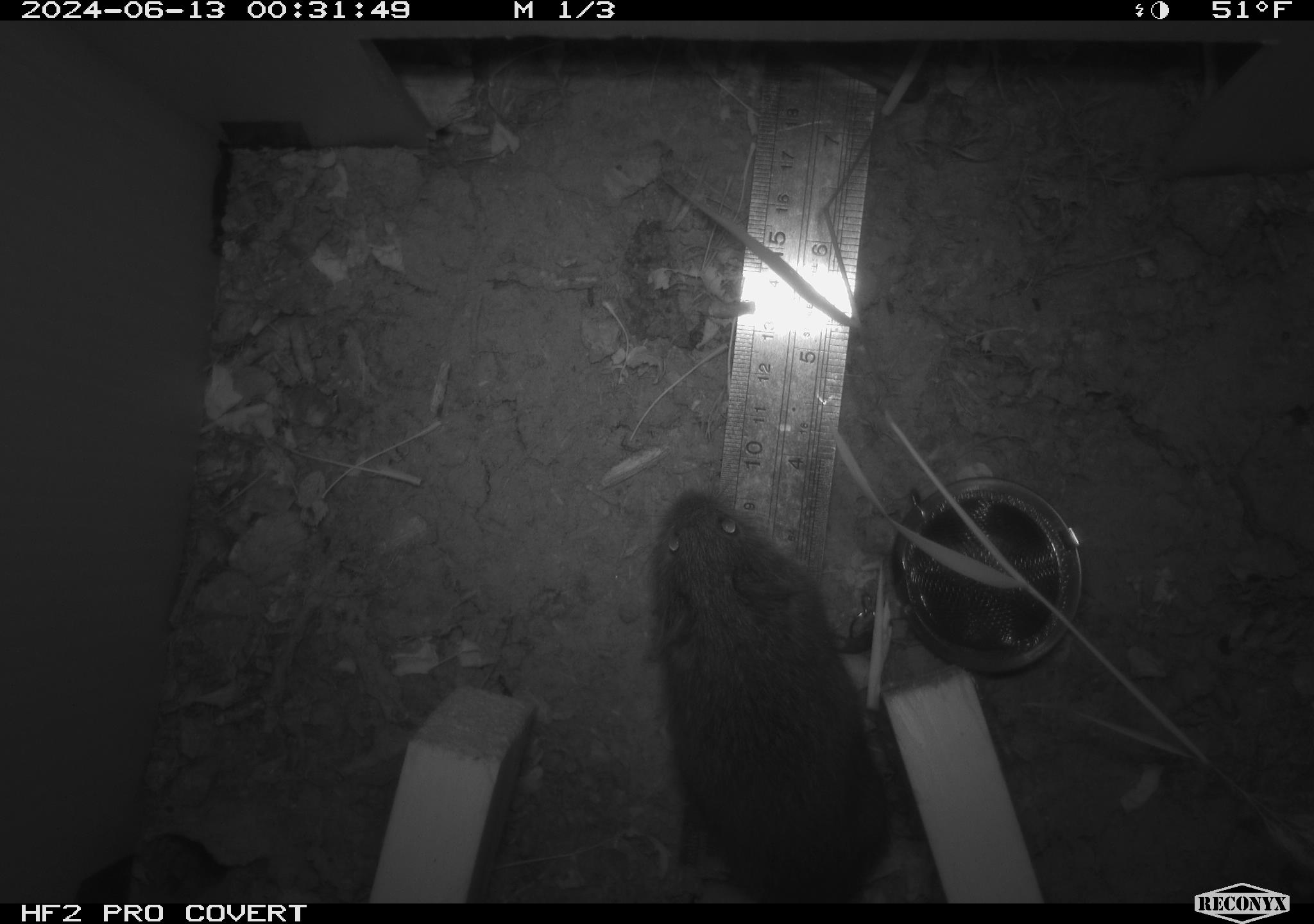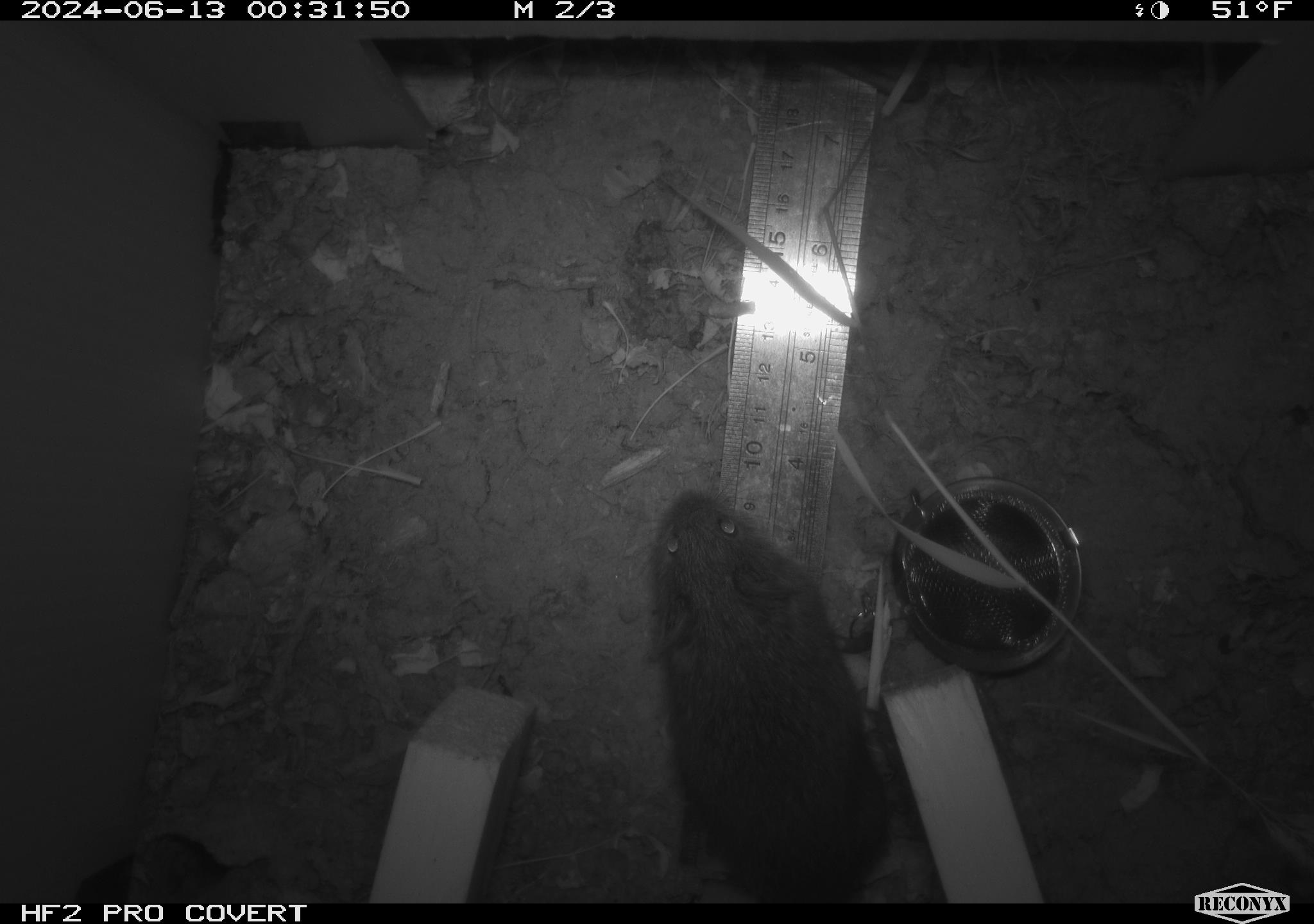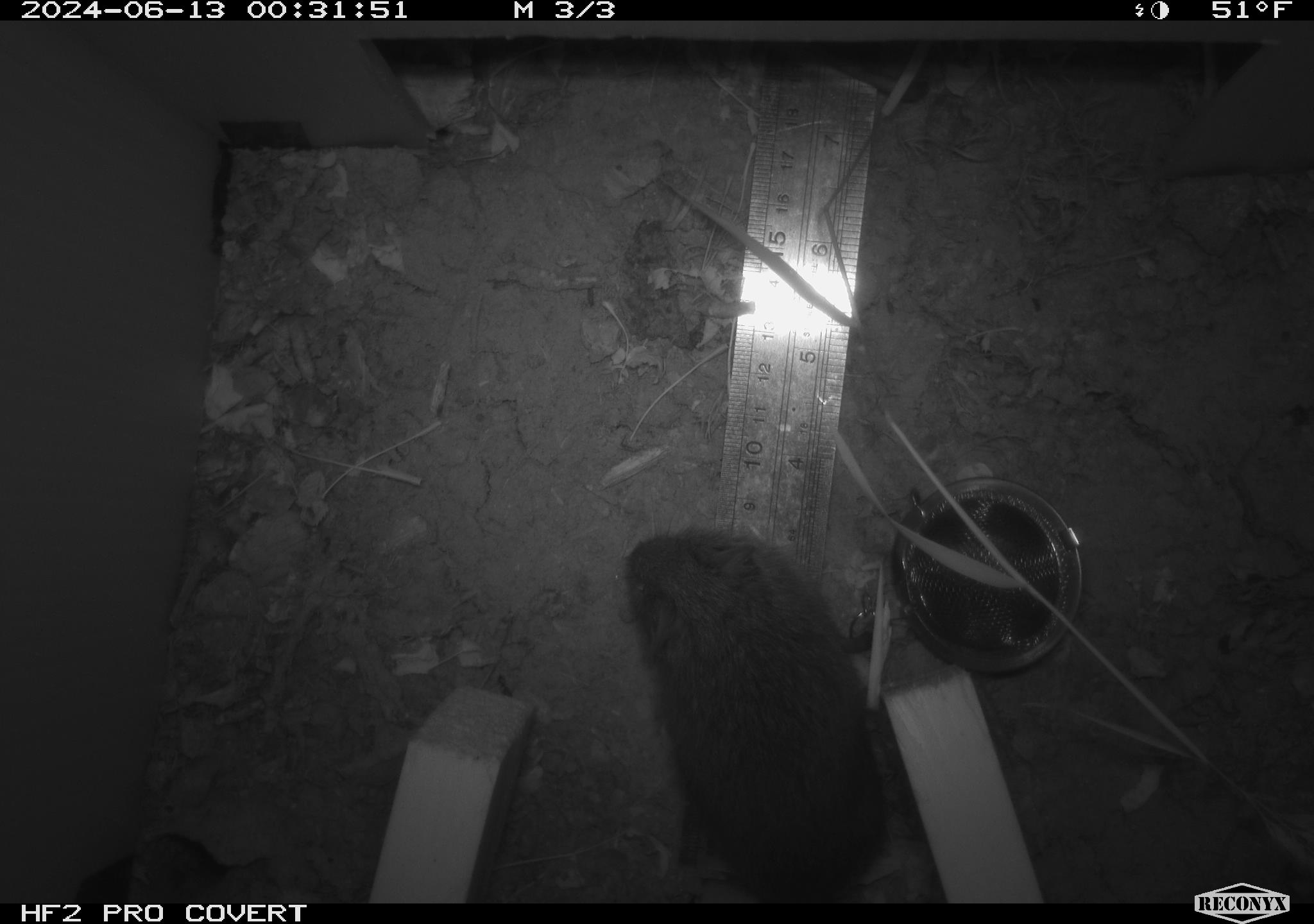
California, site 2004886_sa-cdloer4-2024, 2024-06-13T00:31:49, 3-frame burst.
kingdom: Animalia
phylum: Chordata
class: Mammalia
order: Rodentia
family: Cricetidae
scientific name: Arvicolinae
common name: voles, lemmings, and muskrats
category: arvicolinae subfamily